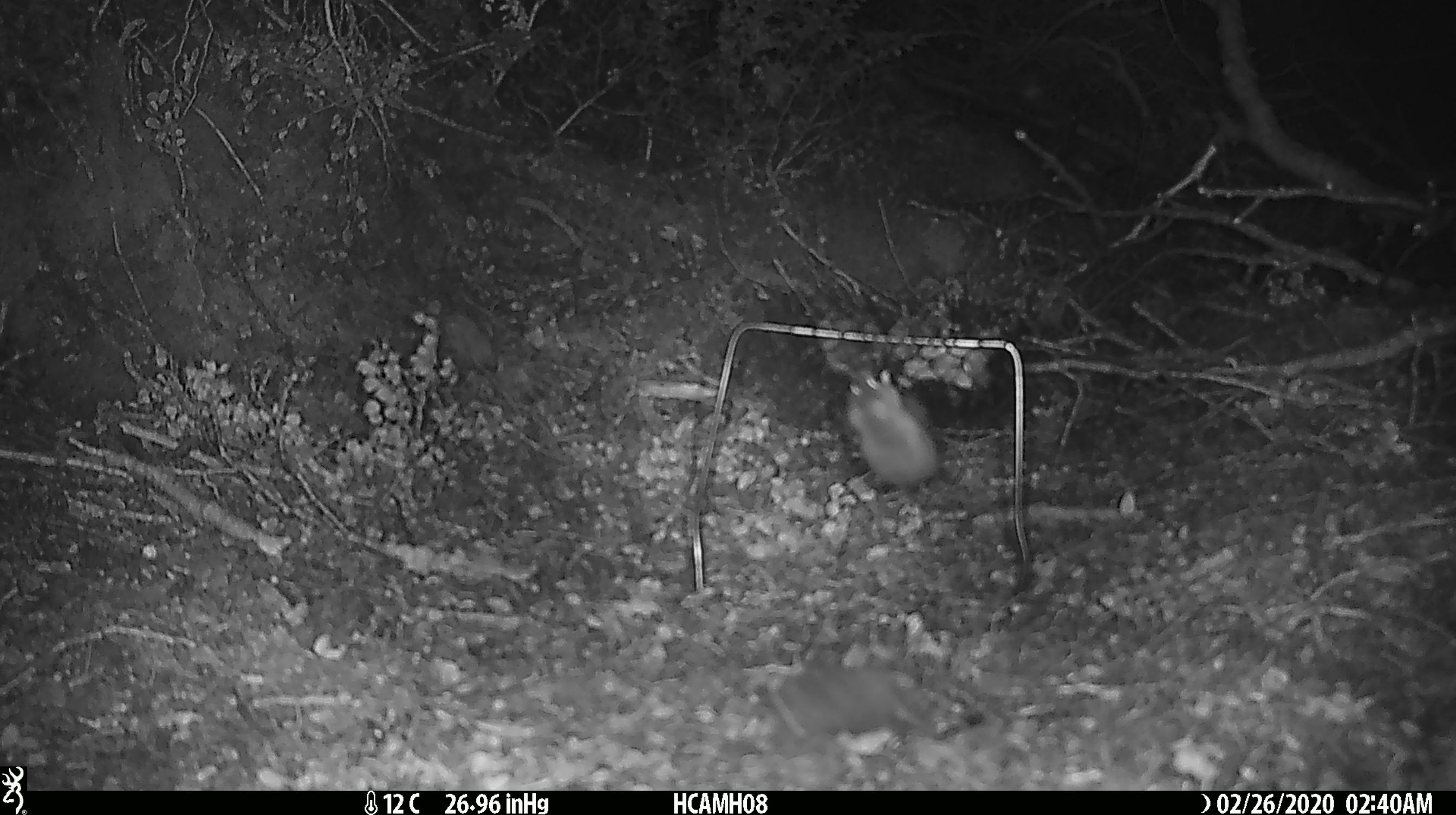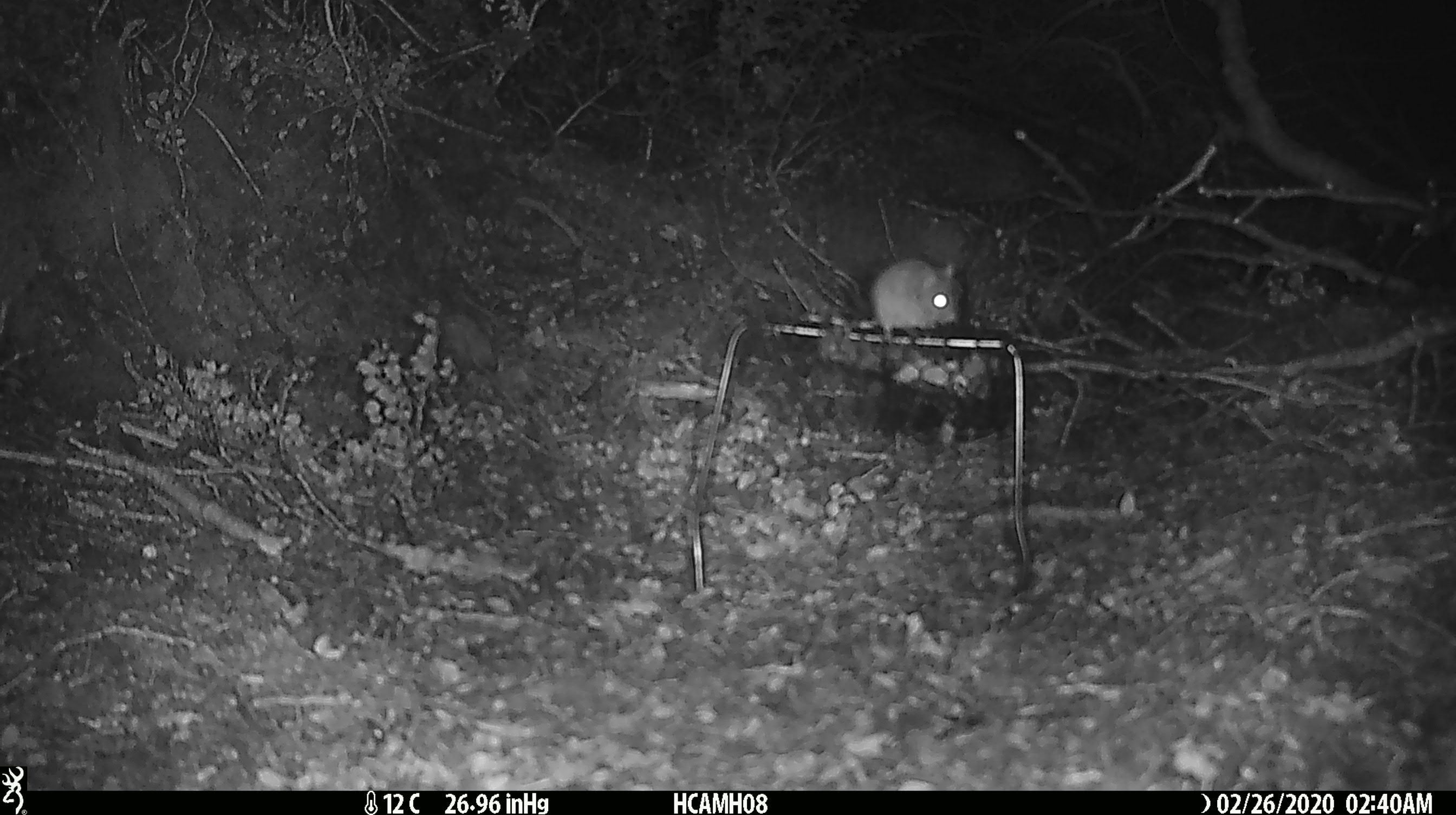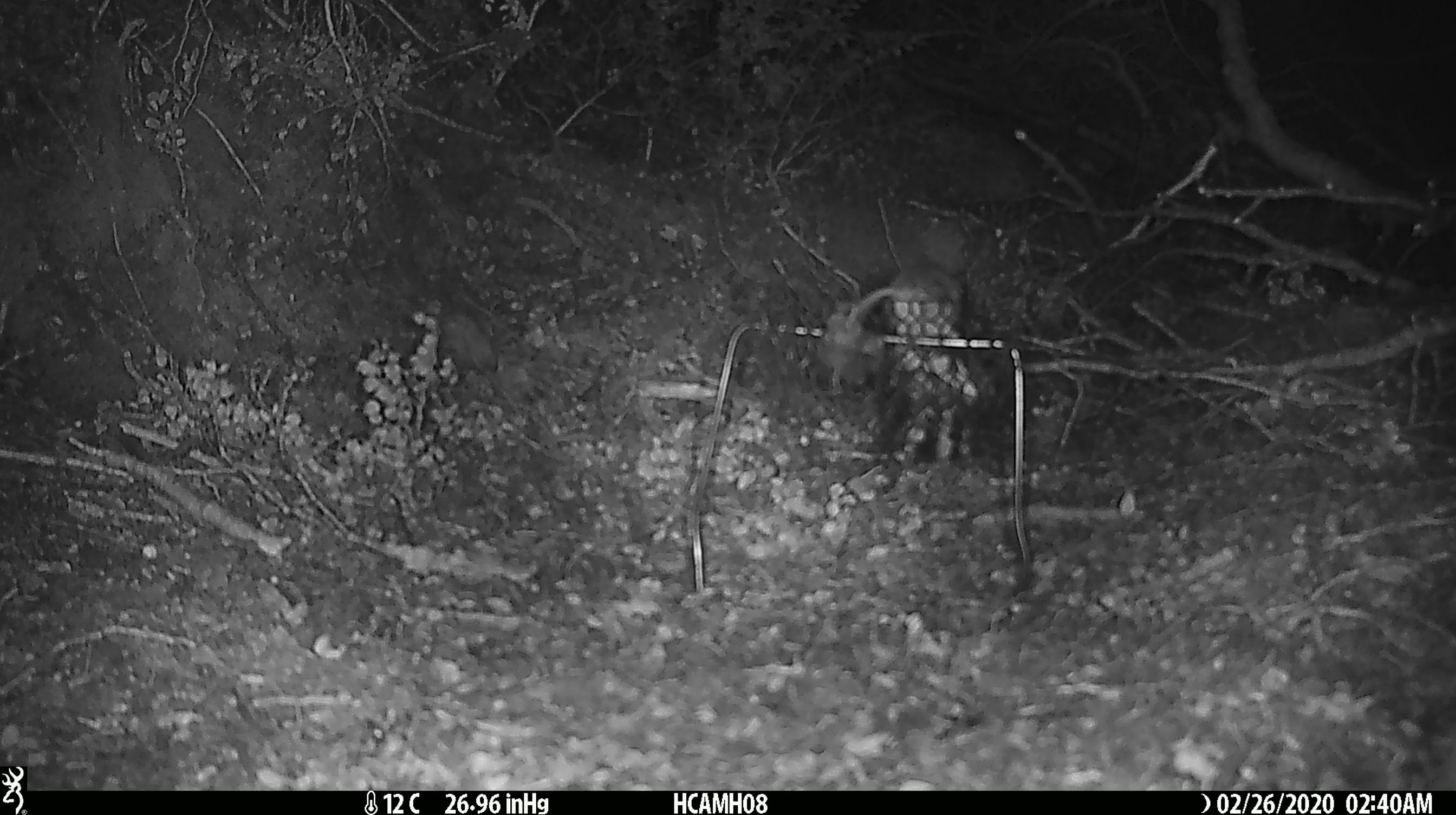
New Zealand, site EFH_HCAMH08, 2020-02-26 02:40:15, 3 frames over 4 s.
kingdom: Animalia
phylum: Chordata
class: Mammalia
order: Rodentia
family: Muridae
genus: Mus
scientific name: Mus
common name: mouse